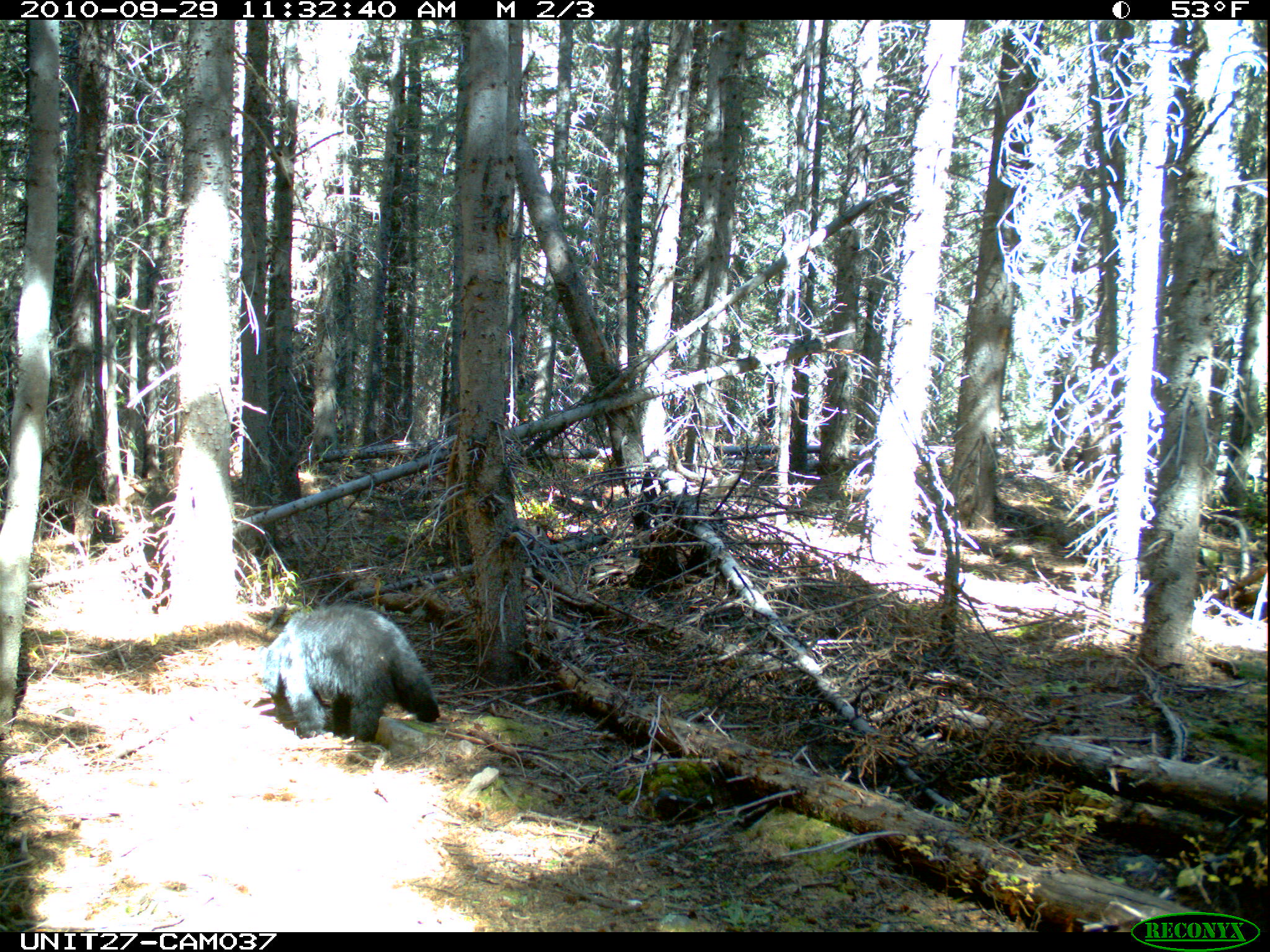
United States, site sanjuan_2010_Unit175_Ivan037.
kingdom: Animalia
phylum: Chordata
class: Mammalia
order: Carnivora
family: Ursidae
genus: Ursus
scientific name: Ursus americanus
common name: american black bear